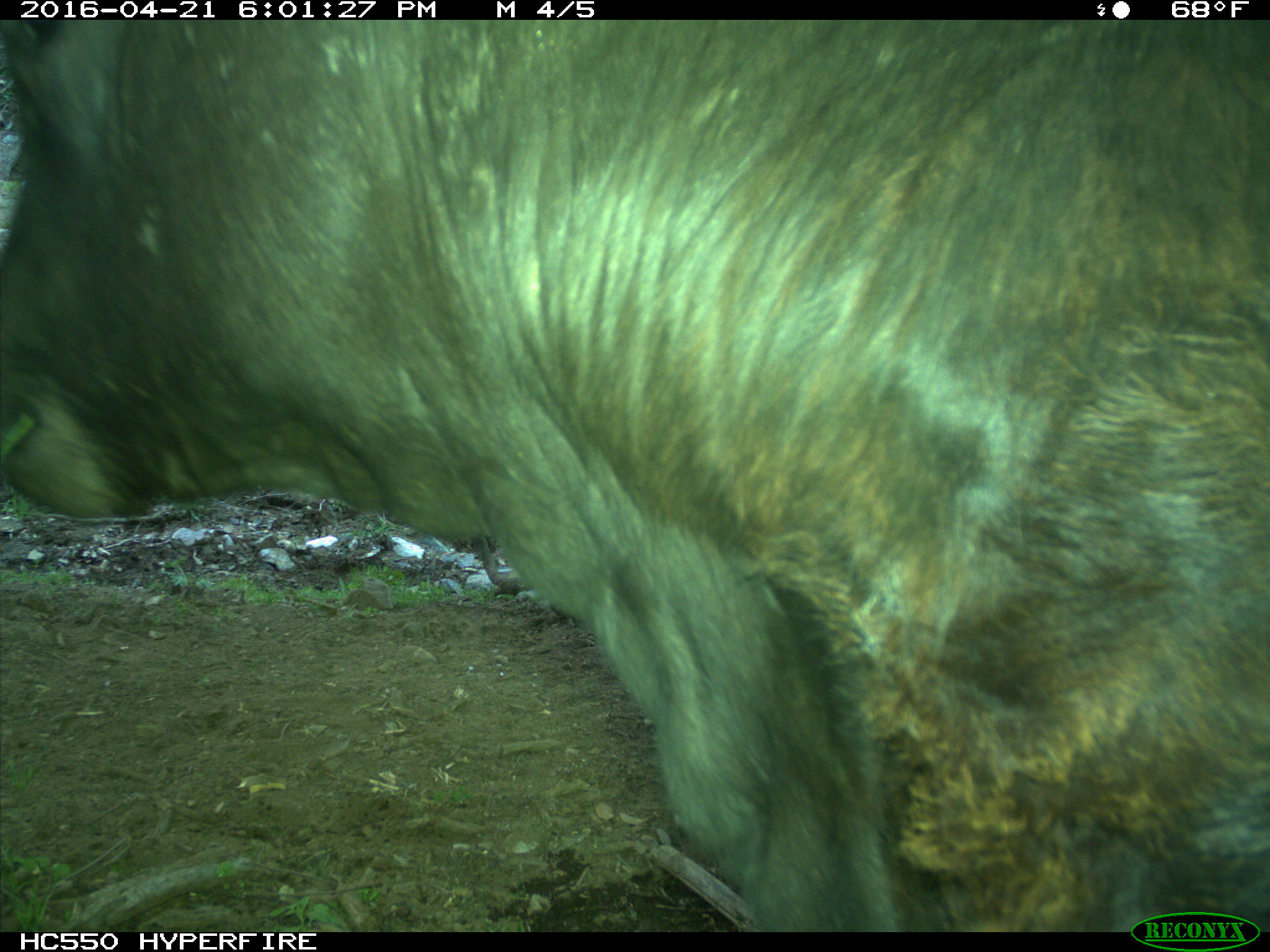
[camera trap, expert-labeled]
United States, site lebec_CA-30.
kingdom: Animalia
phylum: Chordata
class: Mammalia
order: Artiodactyla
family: Bovidae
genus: Bos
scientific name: Bos taurus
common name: domestic cow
Bos taurus (domestic cow).